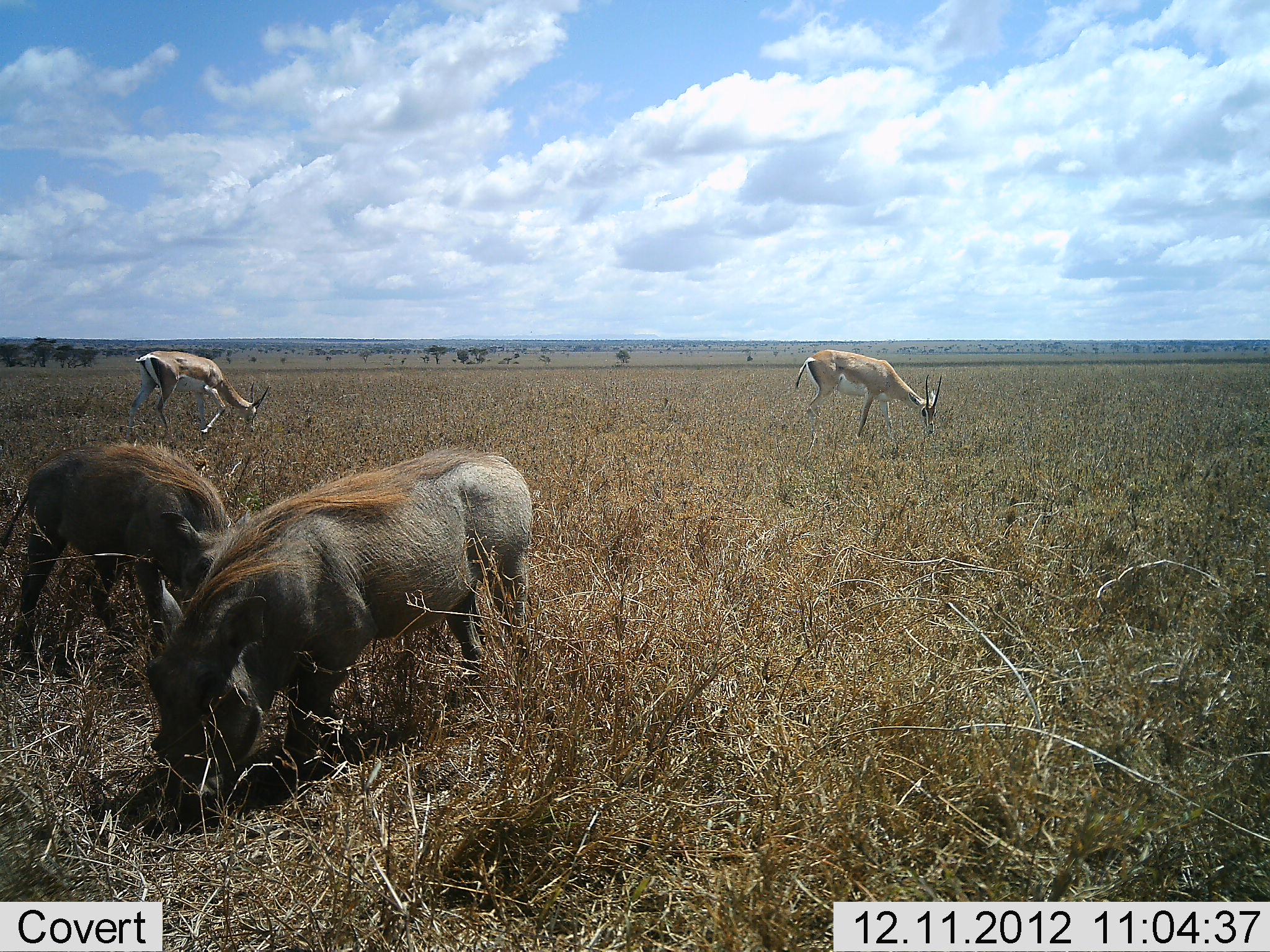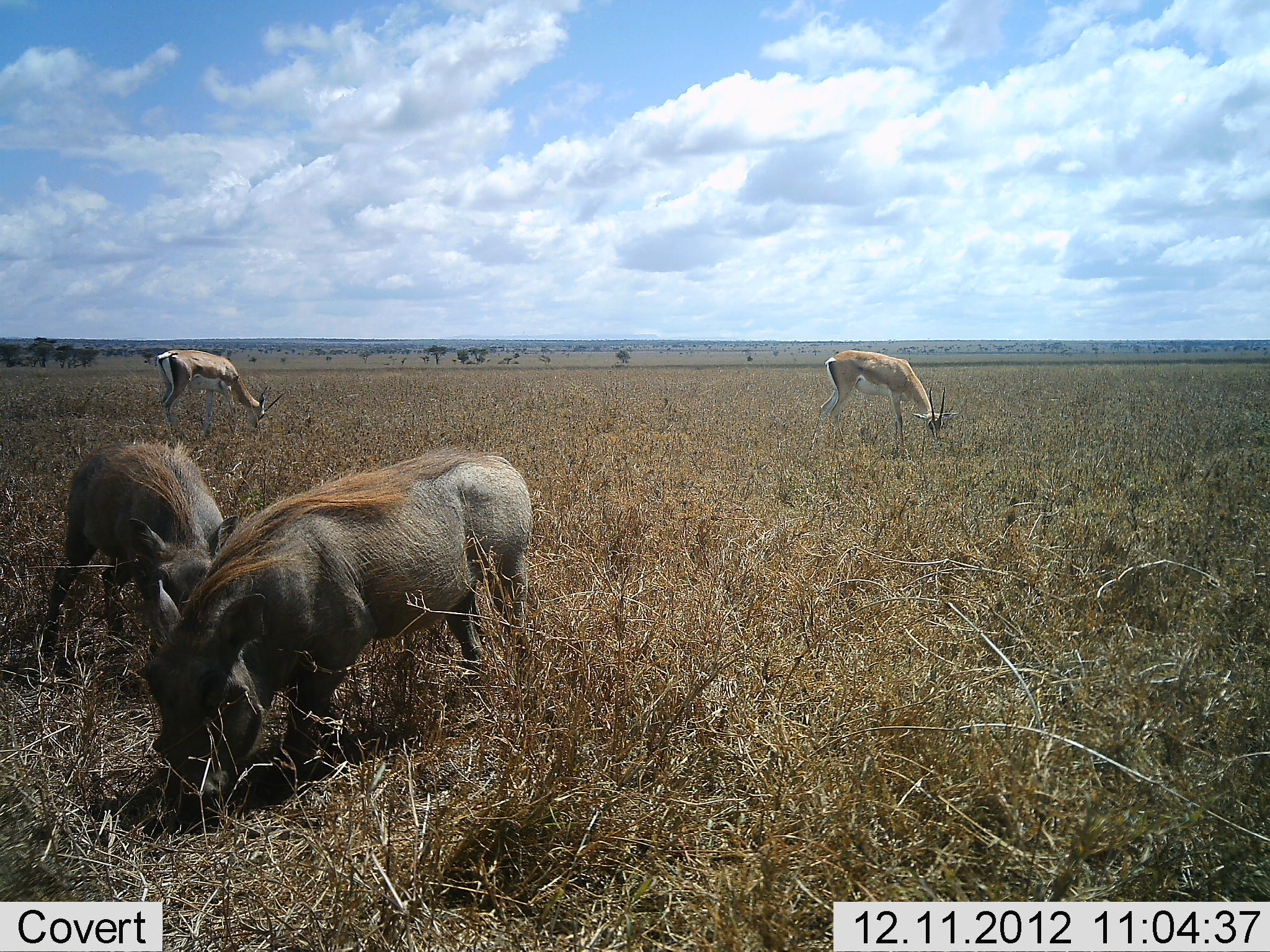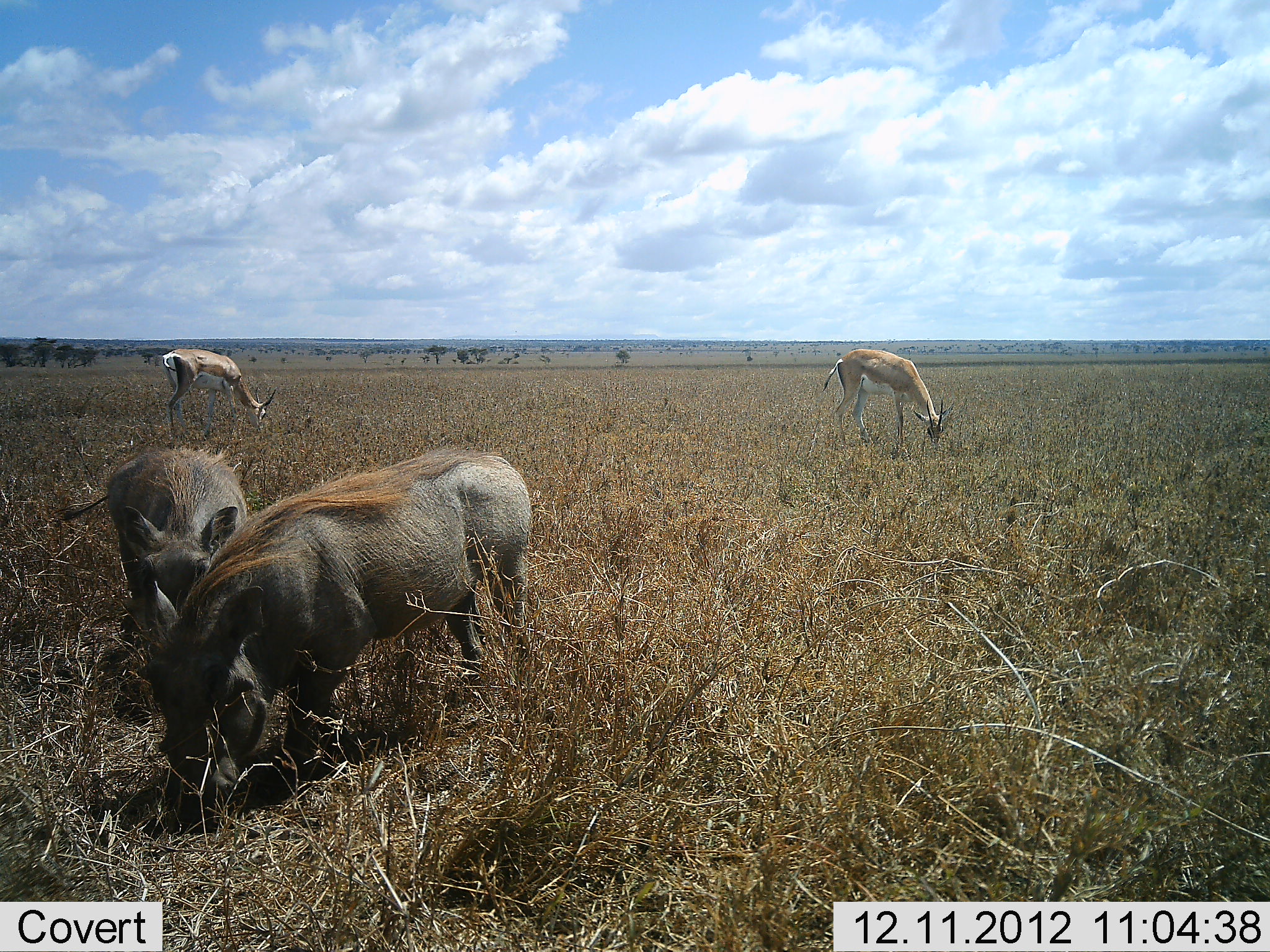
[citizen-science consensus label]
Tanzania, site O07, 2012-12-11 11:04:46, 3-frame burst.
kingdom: Animalia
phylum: Chordata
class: Mammalia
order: Artiodactyla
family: Bovidae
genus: Nanger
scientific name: Nanger granti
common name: grant's gazelle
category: gazellegrants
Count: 2.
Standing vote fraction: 20%.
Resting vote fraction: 0%.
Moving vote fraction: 10%.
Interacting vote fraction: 0%.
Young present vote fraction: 0%.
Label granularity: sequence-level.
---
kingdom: Animalia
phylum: Chordata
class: Mammalia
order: Artiodactyla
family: Suidae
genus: Phacochoerus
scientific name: Phacochoerus africanus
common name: warthog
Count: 2.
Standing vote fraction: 38%.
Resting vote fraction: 0%.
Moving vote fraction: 15%.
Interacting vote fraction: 0%.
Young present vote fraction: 0%.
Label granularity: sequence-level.